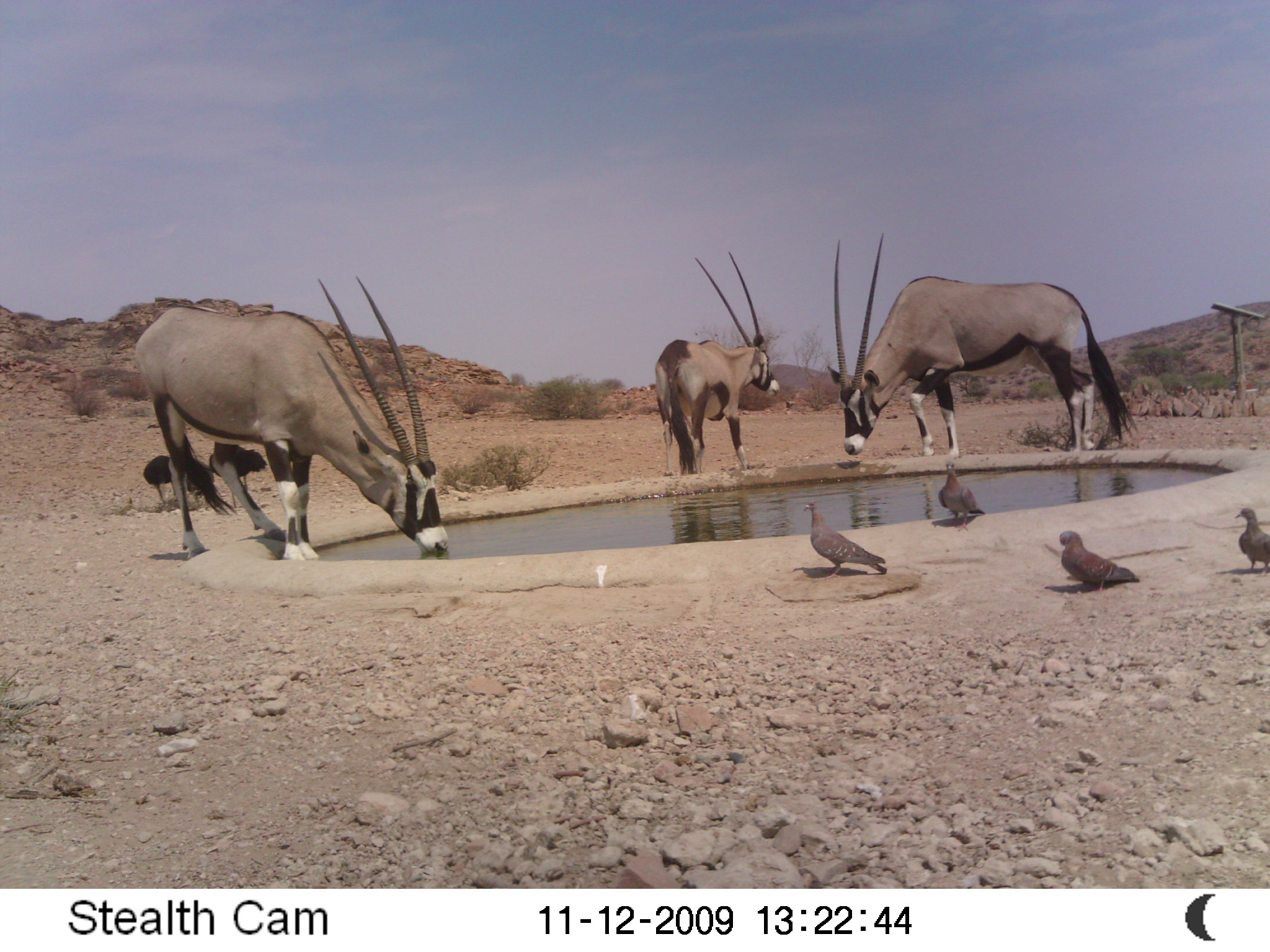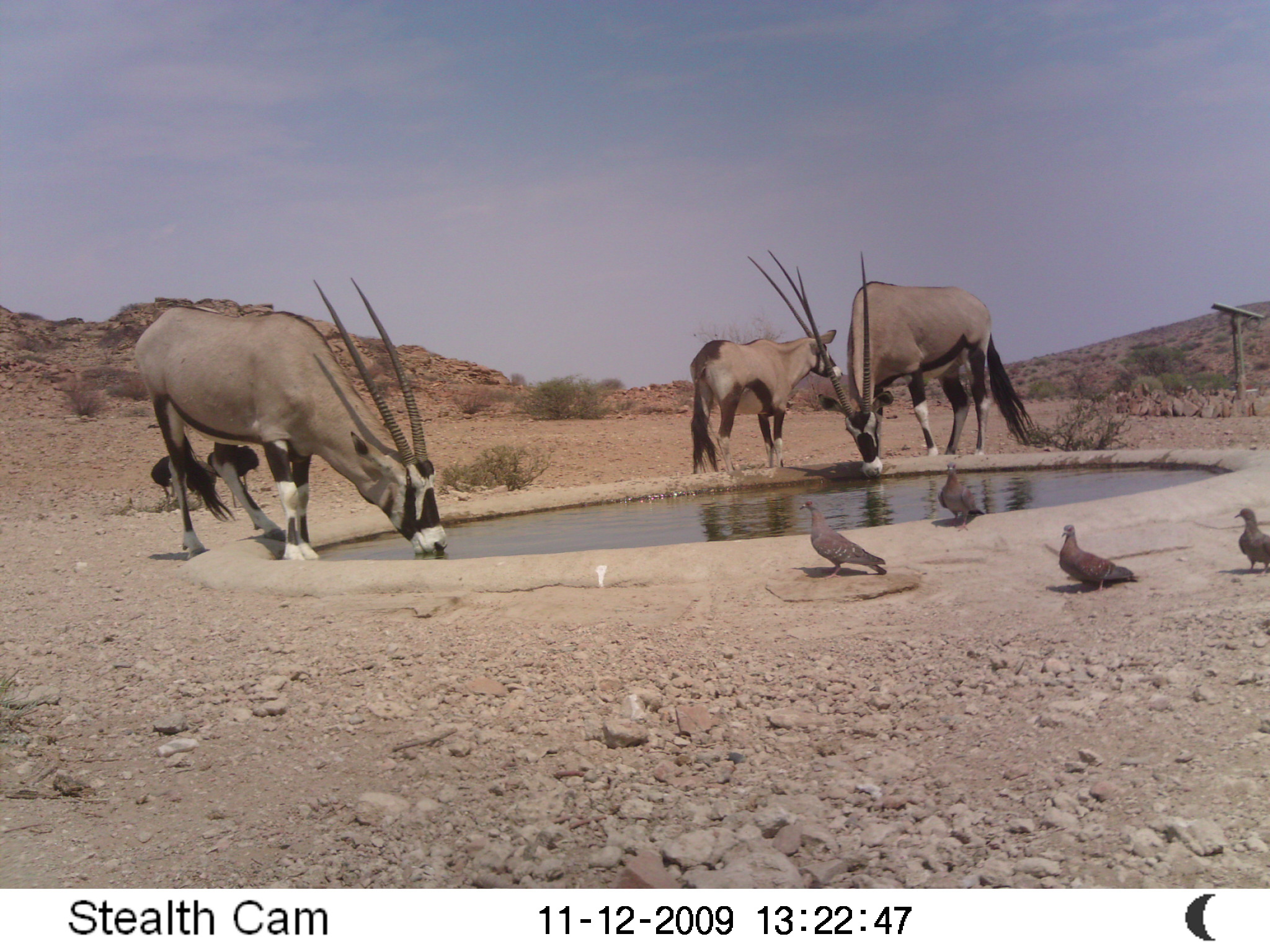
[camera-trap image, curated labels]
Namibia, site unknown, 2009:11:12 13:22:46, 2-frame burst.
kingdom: Animalia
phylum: Chordata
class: Mammalia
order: Artiodactyla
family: Bovidae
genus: Oryx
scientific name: Oryx gazella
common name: gemsbok